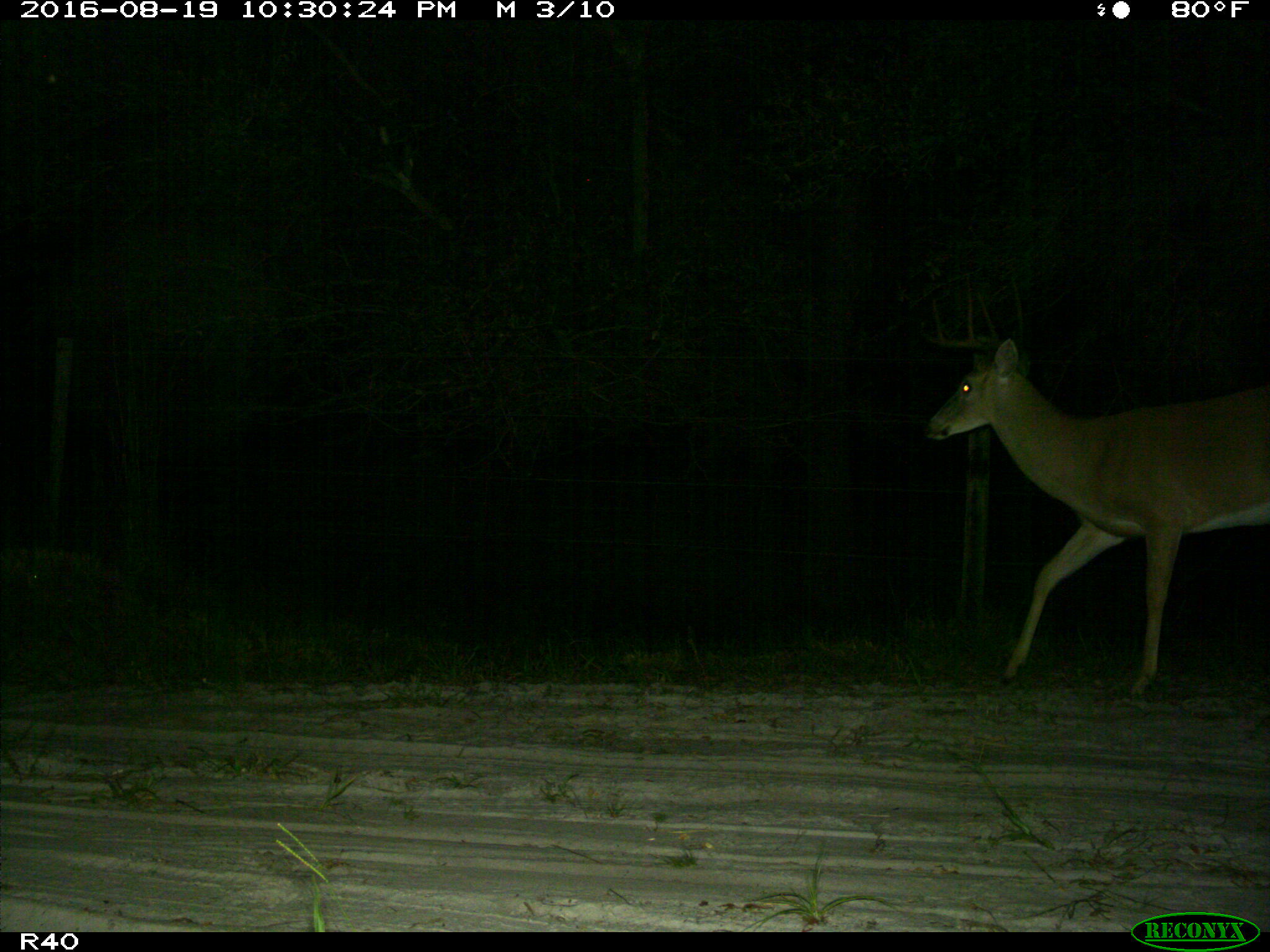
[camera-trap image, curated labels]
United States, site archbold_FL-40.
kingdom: Animalia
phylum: Chordata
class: Mammalia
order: Artiodactyla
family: Cervidae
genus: Odocoileus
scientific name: Odocoileus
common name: deer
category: unidentified deer